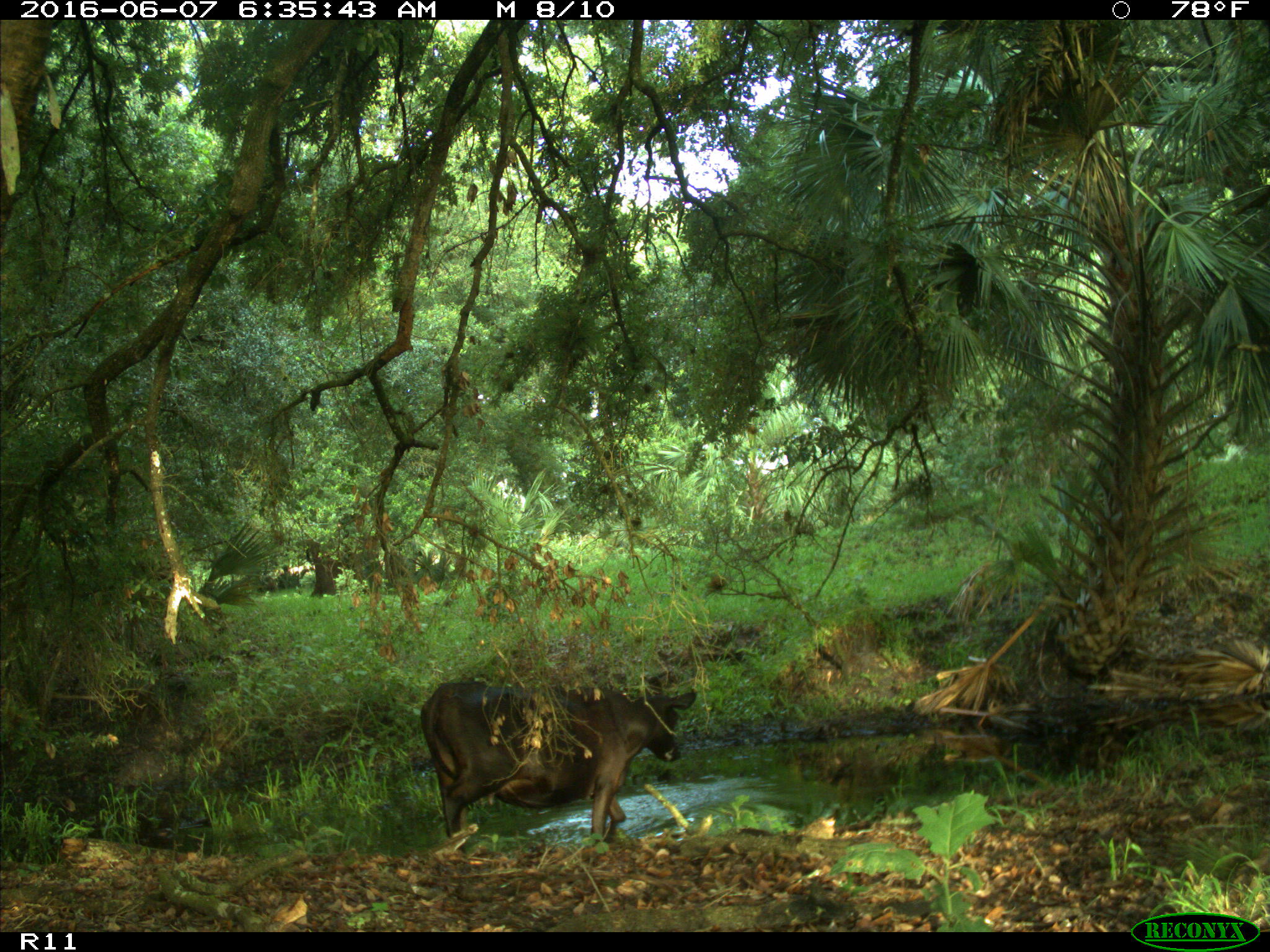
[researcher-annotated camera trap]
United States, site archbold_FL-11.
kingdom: Animalia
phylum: Chordata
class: Mammalia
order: Artiodactyla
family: Bovidae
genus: Bos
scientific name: Bos taurus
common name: domestic cow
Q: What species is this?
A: Bos taurus (domestic cow).